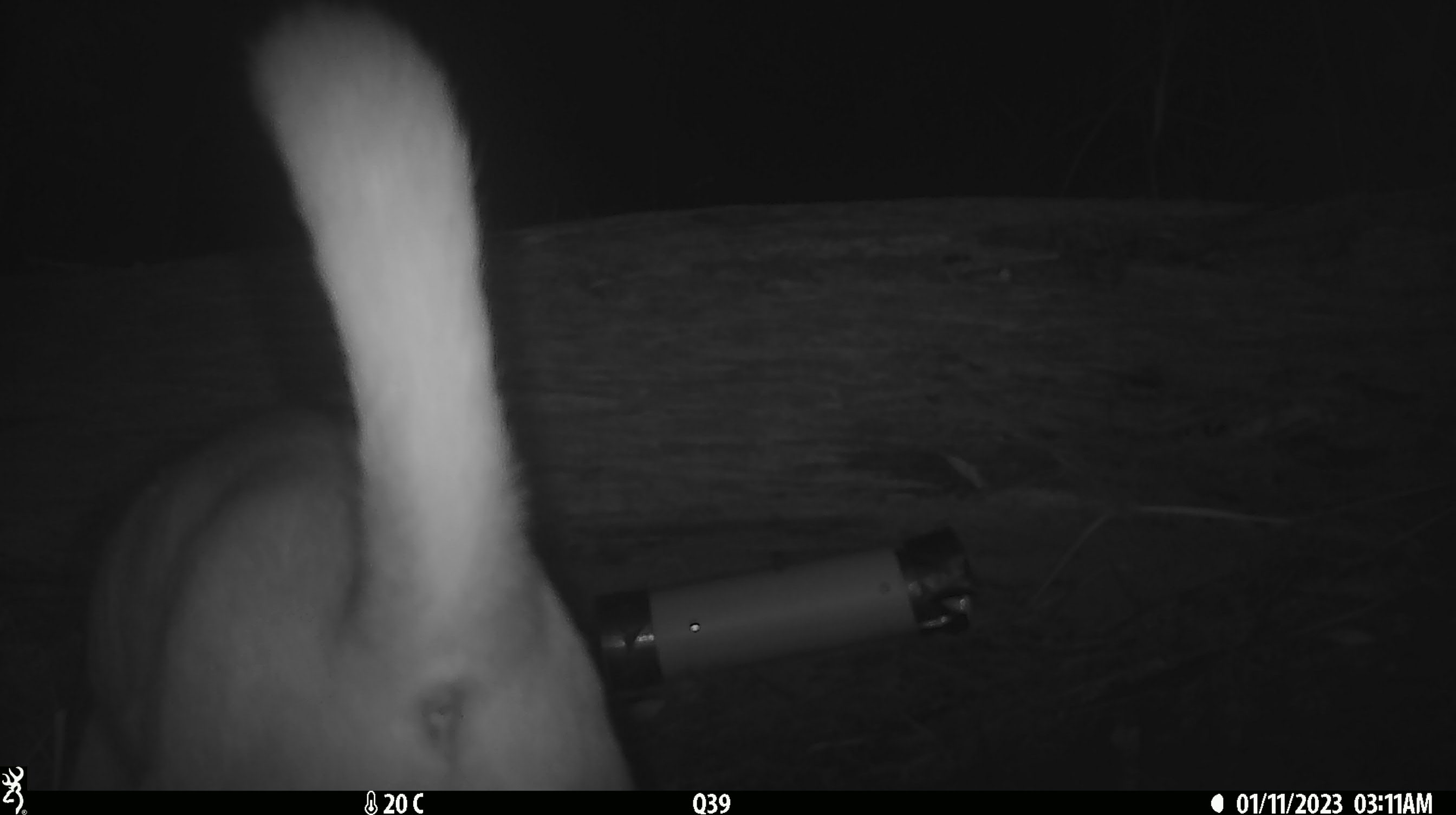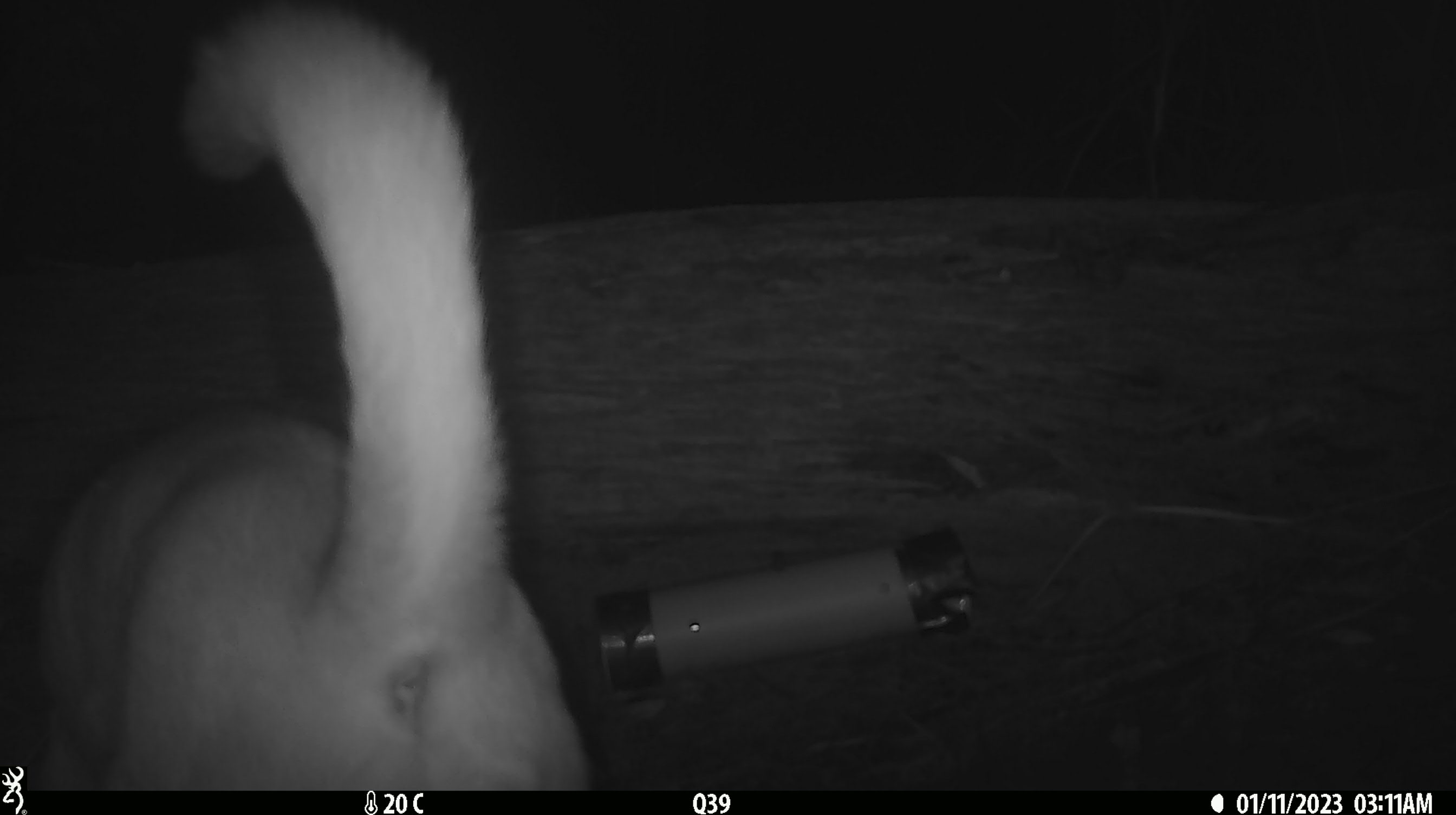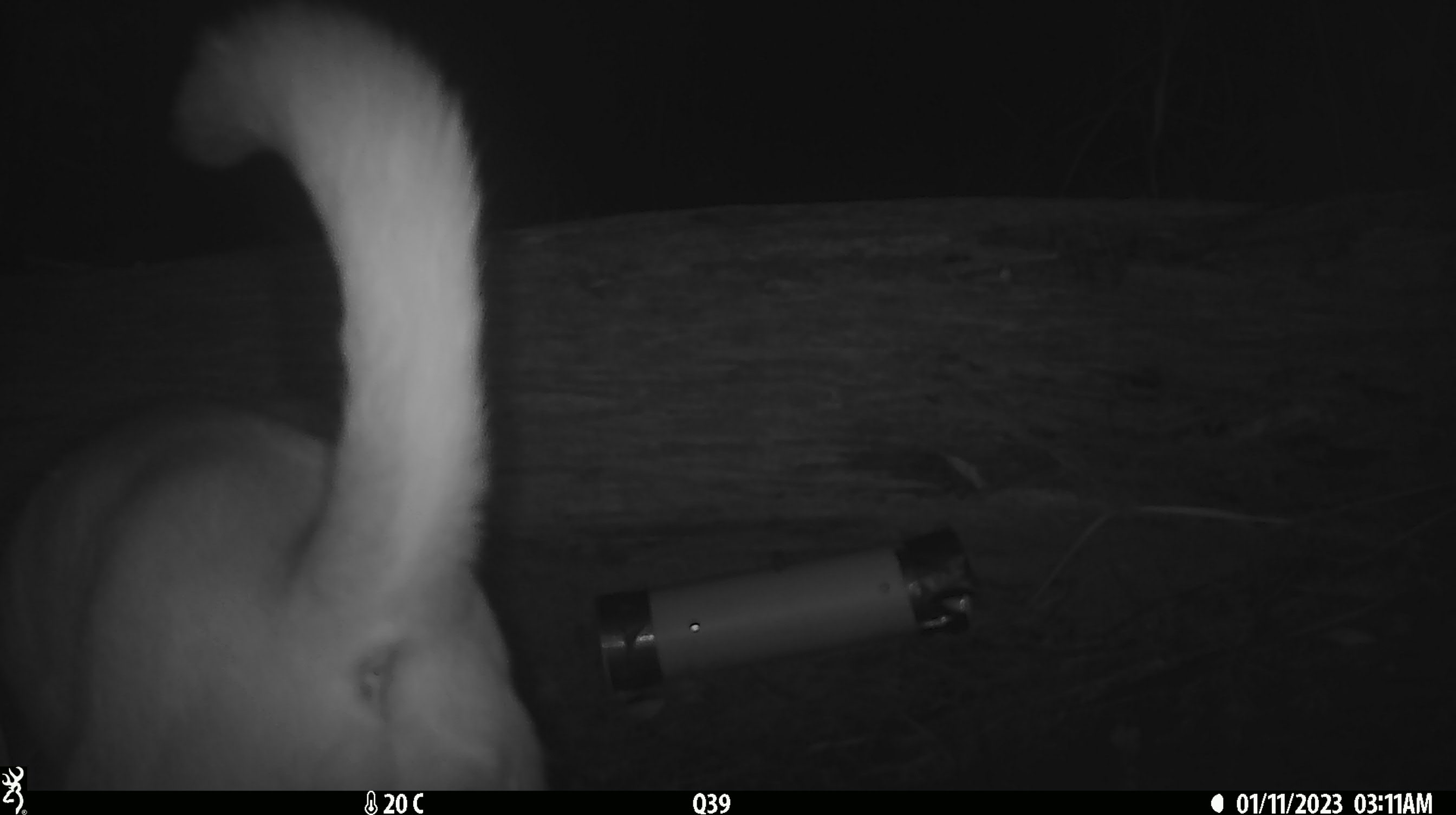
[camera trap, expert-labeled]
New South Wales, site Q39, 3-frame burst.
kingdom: Animalia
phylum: Chordata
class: Mammalia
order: Carnivora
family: Canidae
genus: Canis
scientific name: Canis familiaris dingo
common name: dingo